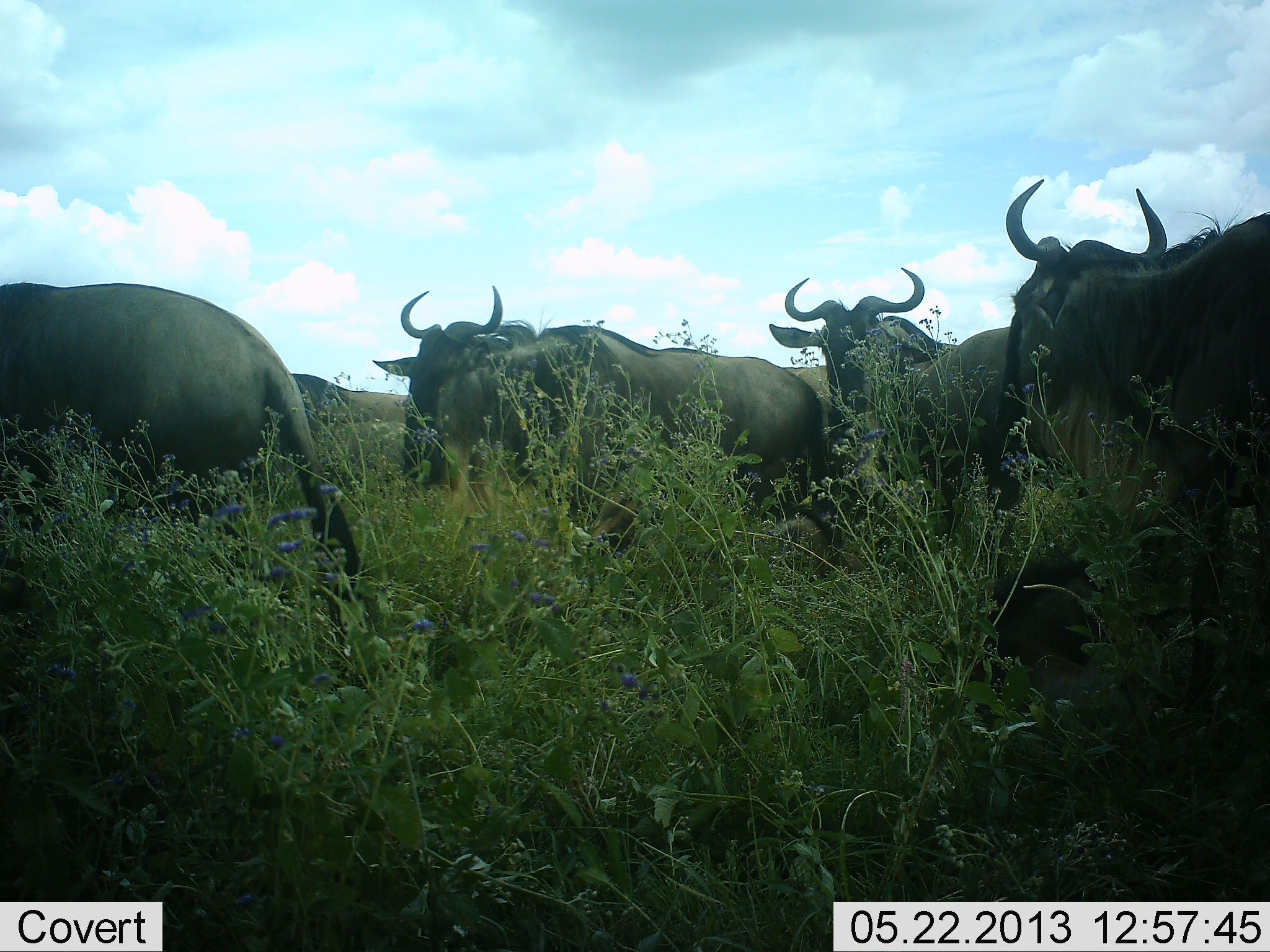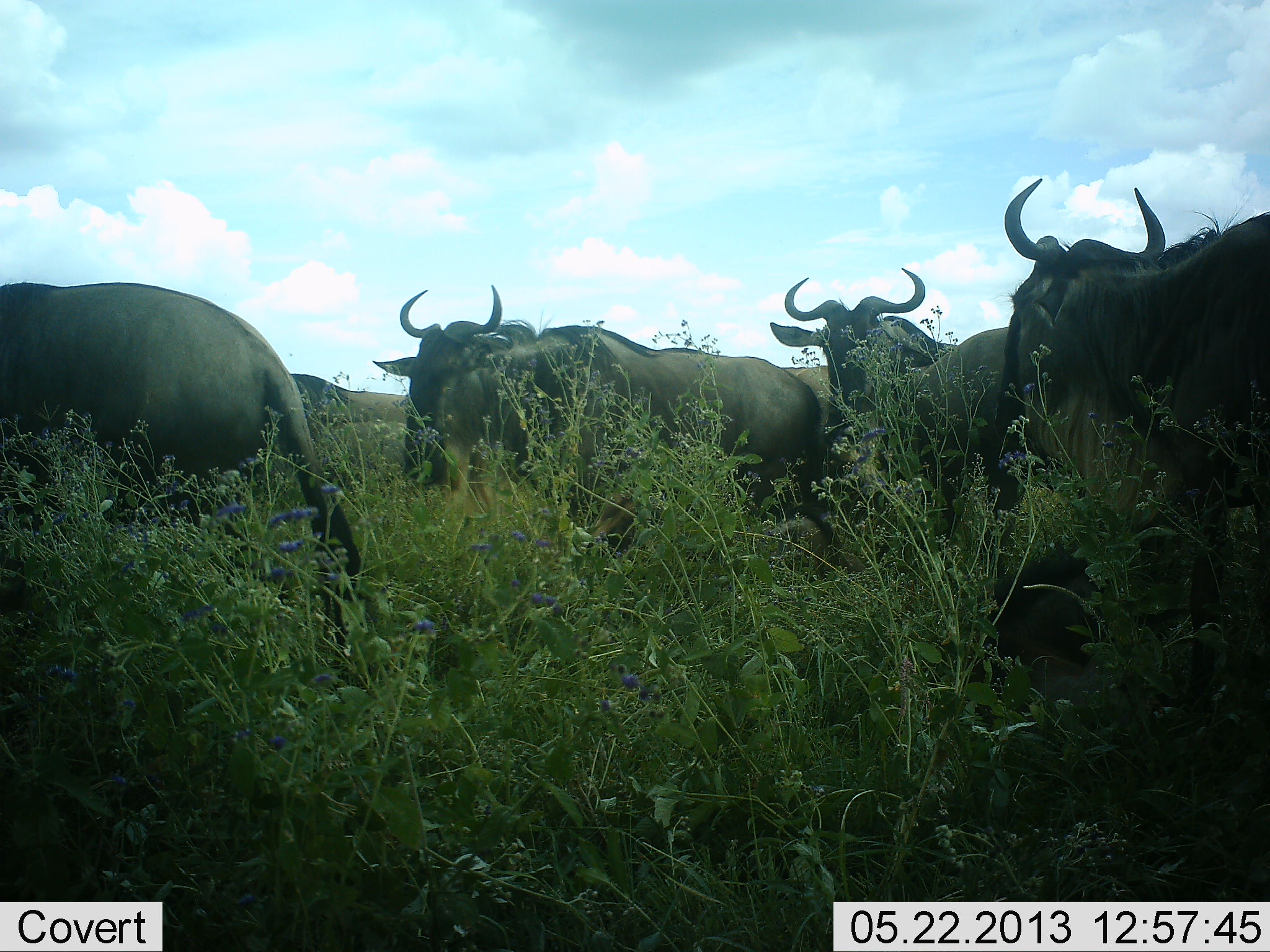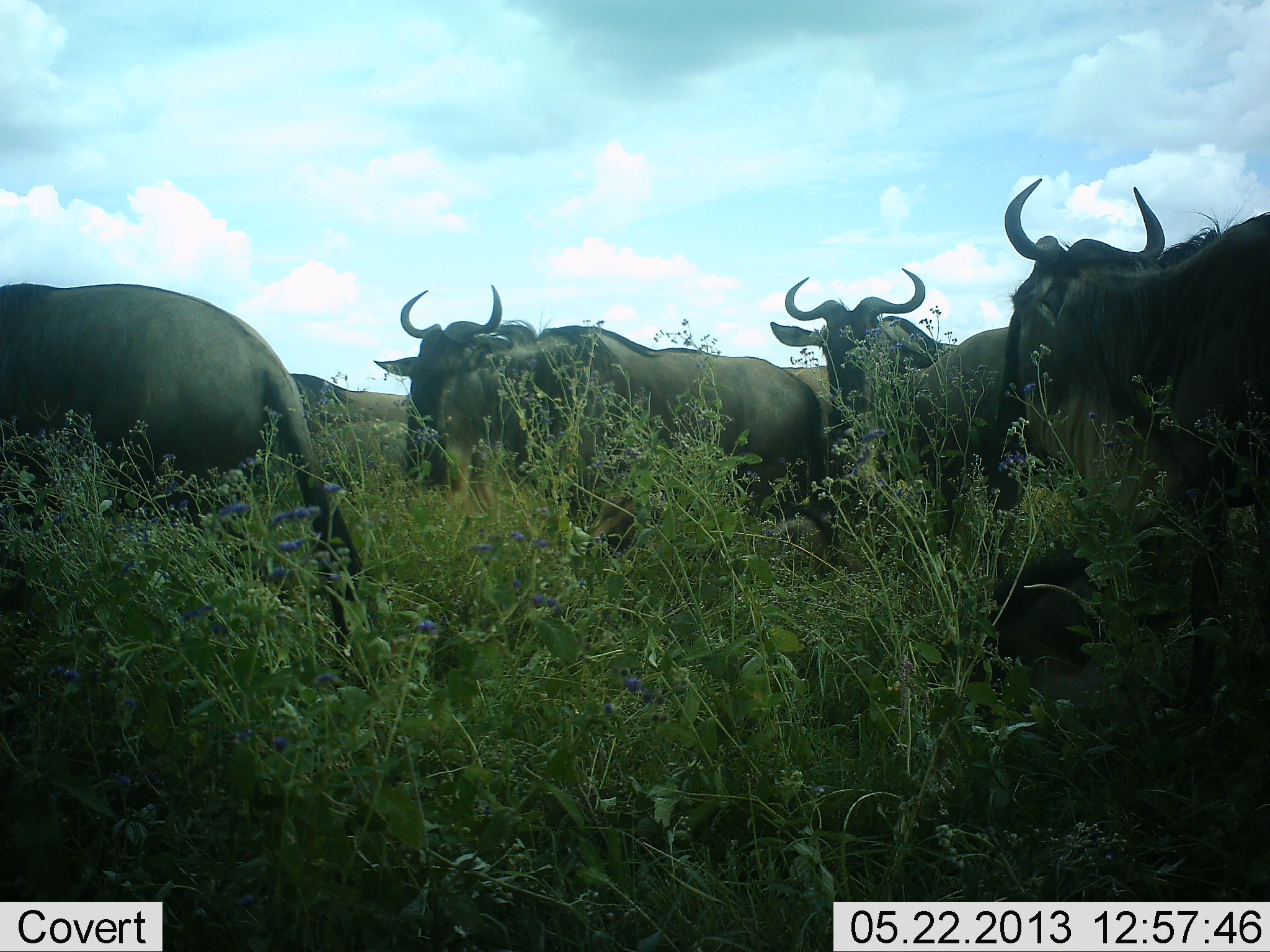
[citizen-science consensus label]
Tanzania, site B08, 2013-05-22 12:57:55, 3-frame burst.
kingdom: Animalia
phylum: Chordata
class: Mammalia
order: Artiodactyla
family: Bovidae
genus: Connochaetes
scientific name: Connochaetes taurinus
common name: blue wildebeest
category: wildebeest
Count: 6.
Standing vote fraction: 79%.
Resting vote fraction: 12%.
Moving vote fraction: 8%.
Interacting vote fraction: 0%.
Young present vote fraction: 4%.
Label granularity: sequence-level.